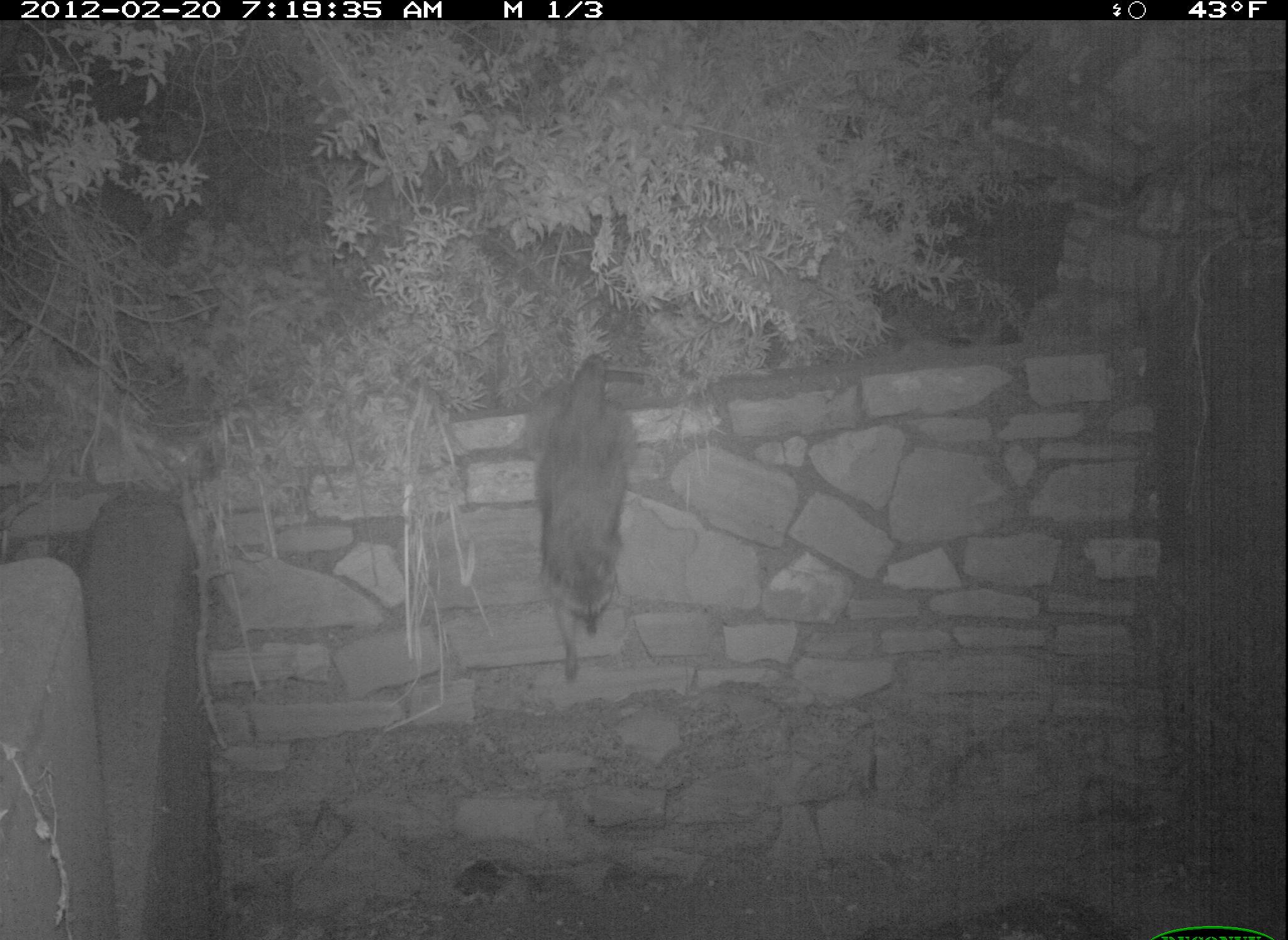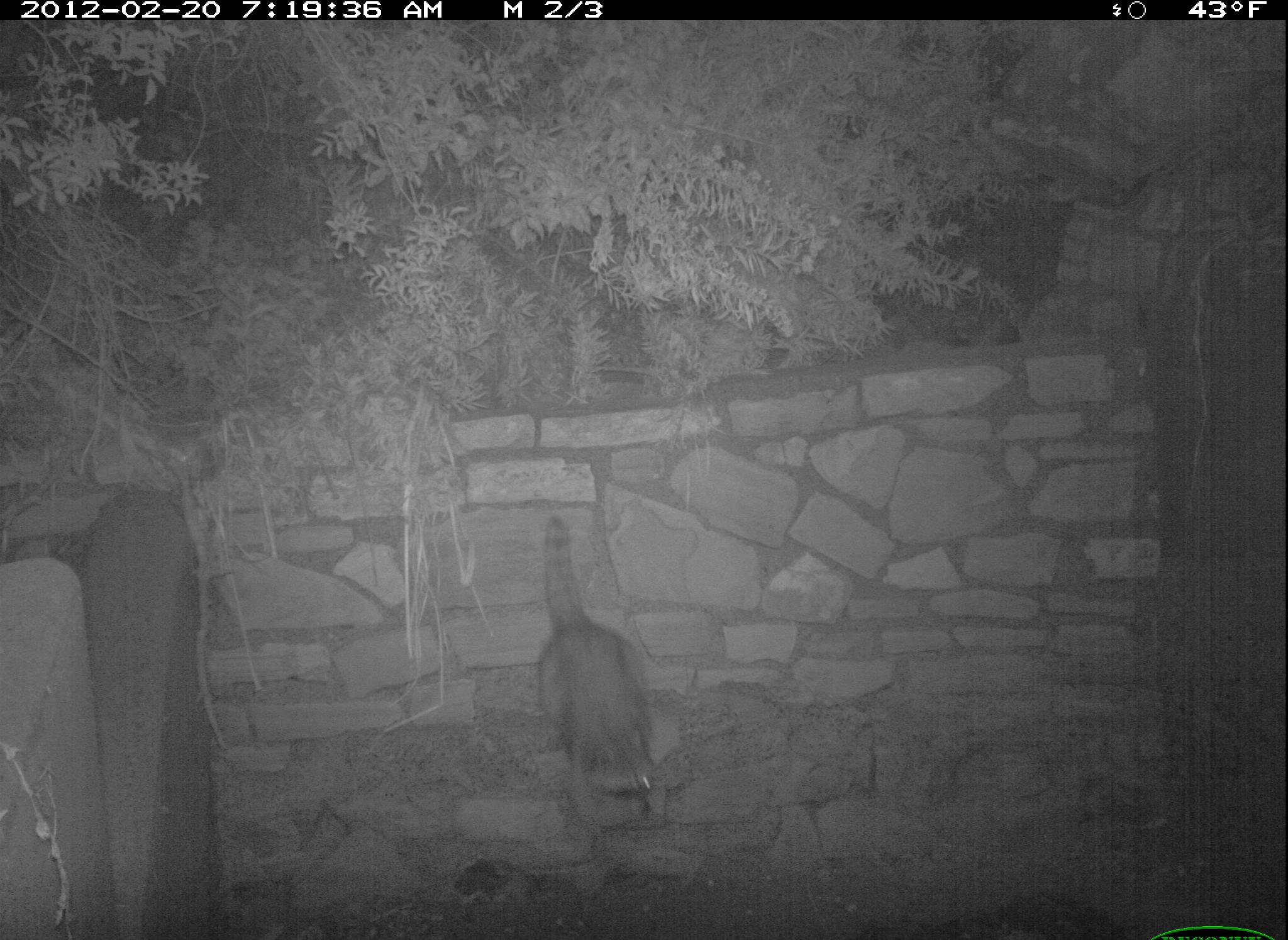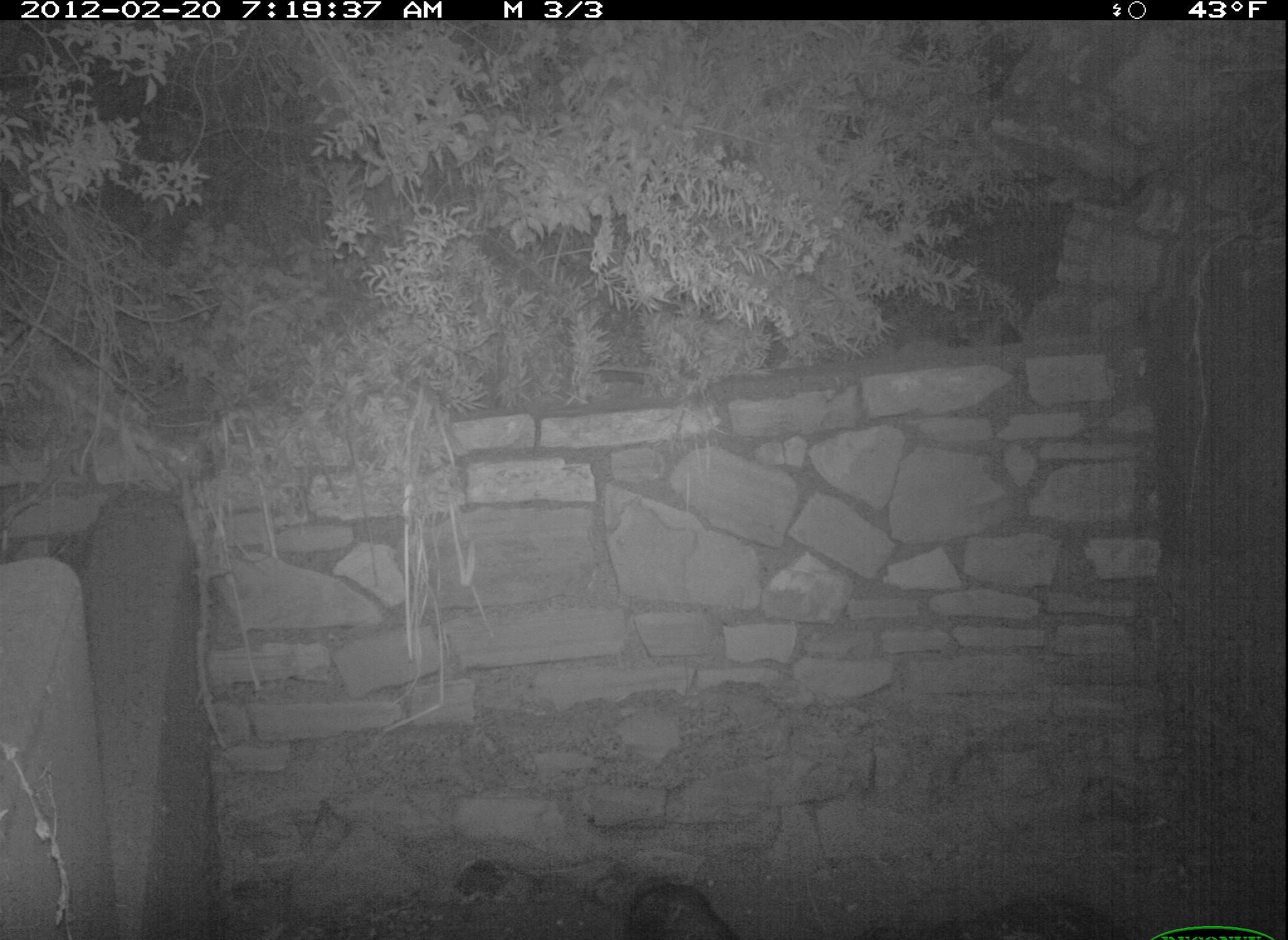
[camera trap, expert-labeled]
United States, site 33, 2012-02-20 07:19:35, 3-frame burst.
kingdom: Animalia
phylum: Chordata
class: Mammalia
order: Carnivora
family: Procyonidae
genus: Procyon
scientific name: Procyon lotor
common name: raccoon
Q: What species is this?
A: Raccoon (Procyon lotor).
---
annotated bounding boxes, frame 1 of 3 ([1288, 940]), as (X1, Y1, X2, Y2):
raccoon: (475, 327, 689, 696)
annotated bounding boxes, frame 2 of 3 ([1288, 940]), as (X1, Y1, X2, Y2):
raccoon: (520, 514, 699, 862)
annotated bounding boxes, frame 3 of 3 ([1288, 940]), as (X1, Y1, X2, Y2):
raccoon: (612, 870, 753, 940)